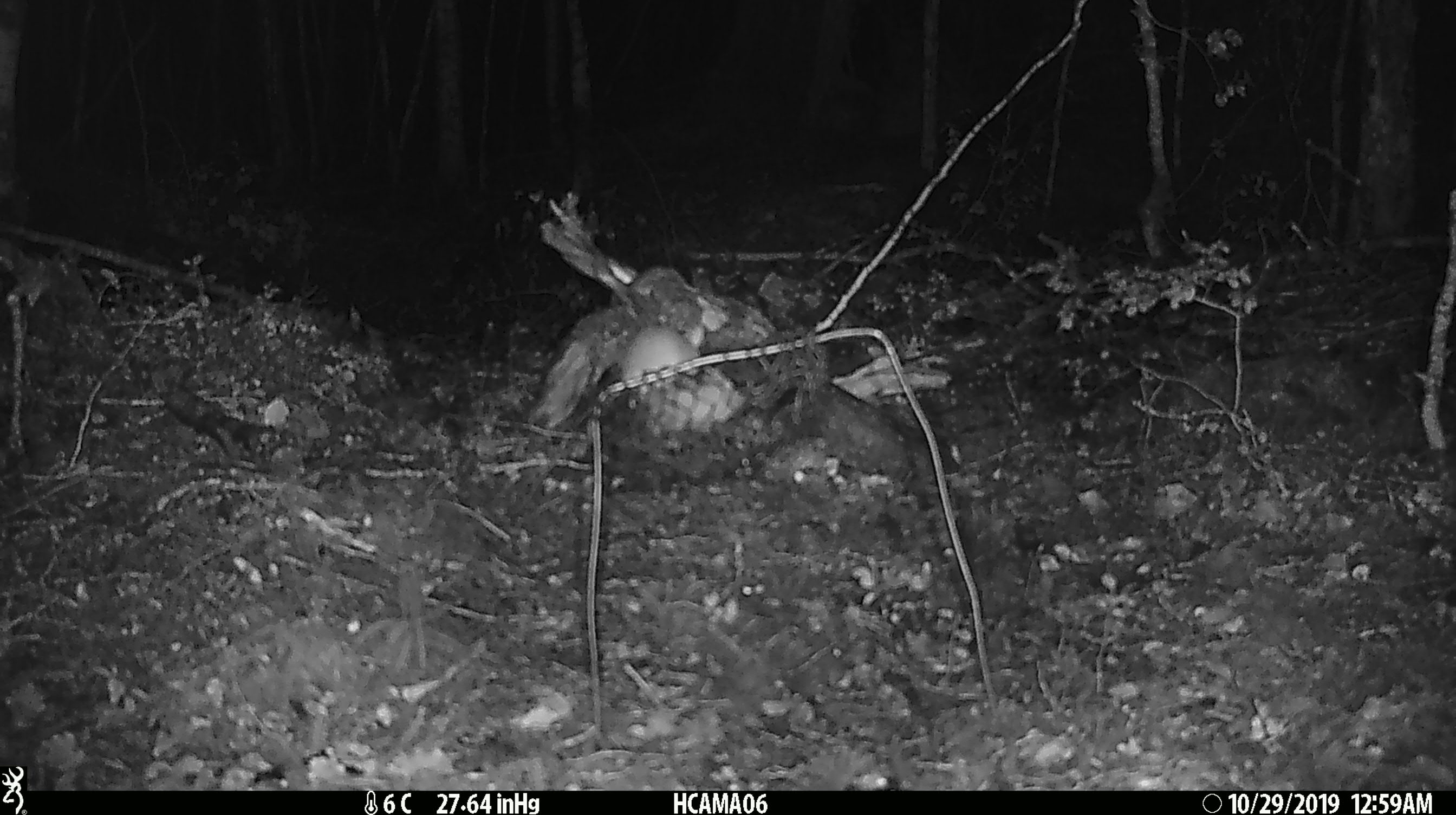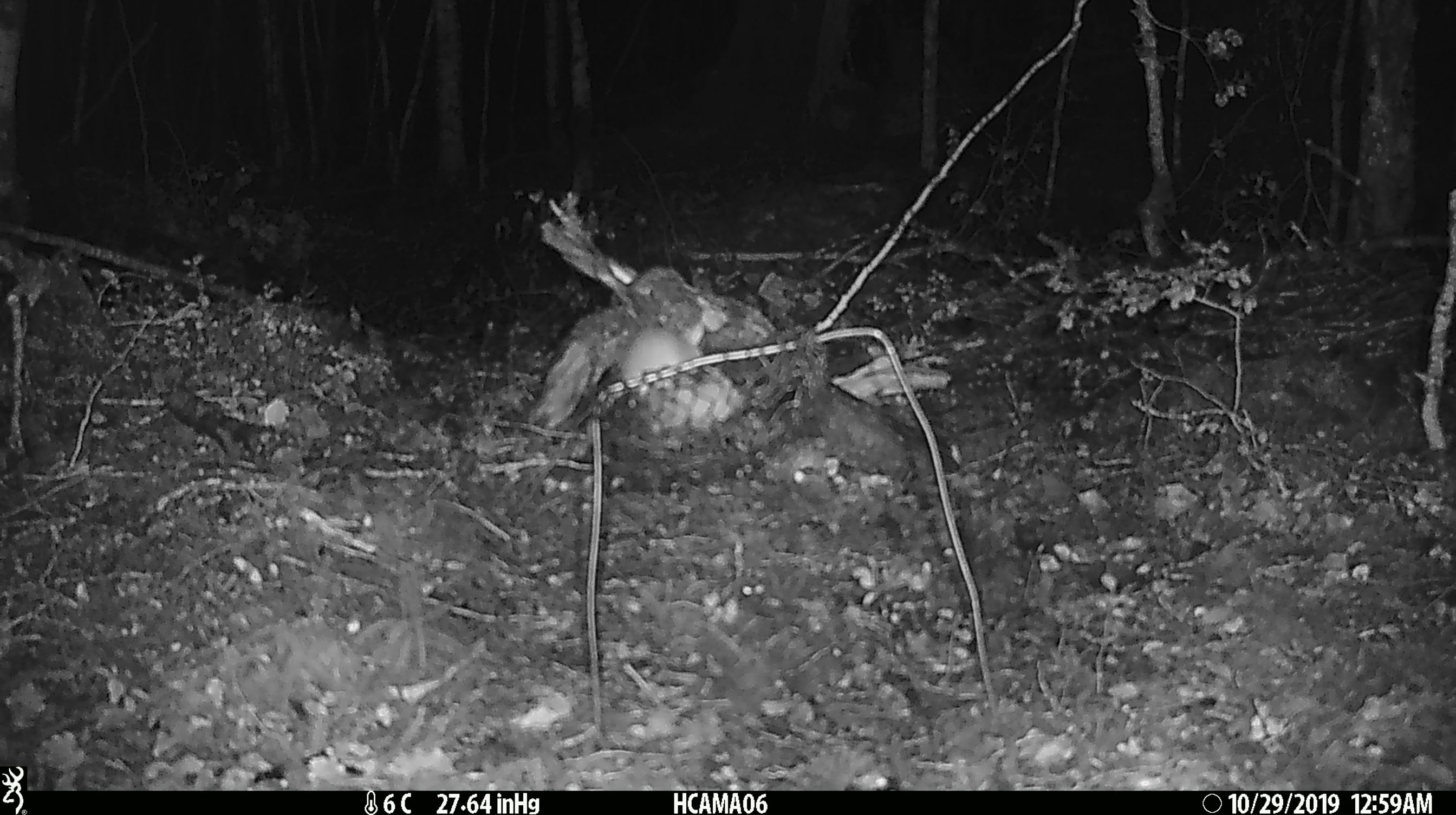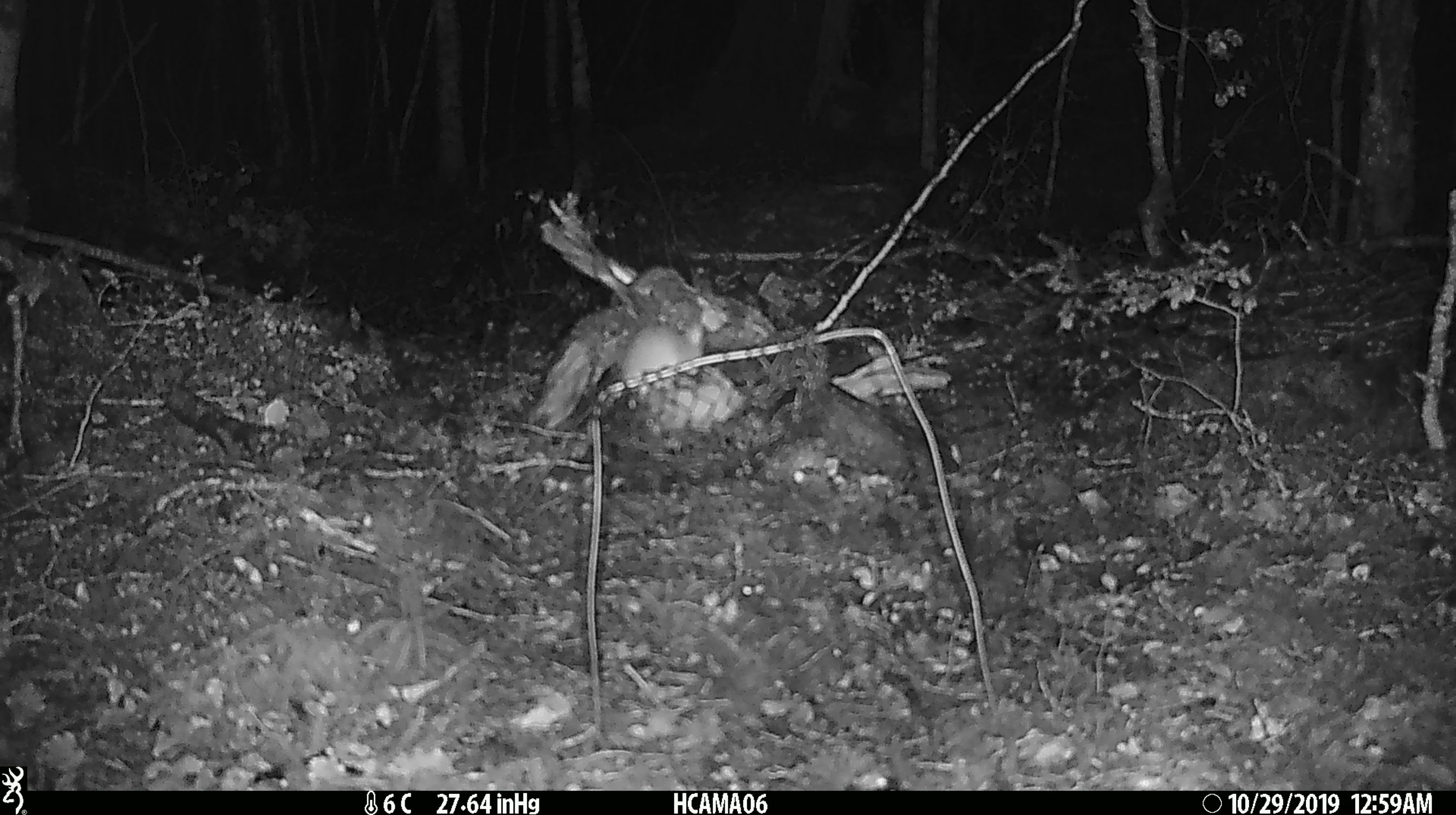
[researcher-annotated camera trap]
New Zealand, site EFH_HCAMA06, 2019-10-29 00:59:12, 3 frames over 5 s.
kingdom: Animalia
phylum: Chordata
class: Mammalia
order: Rodentia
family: Muridae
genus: Mus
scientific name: Mus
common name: mouse